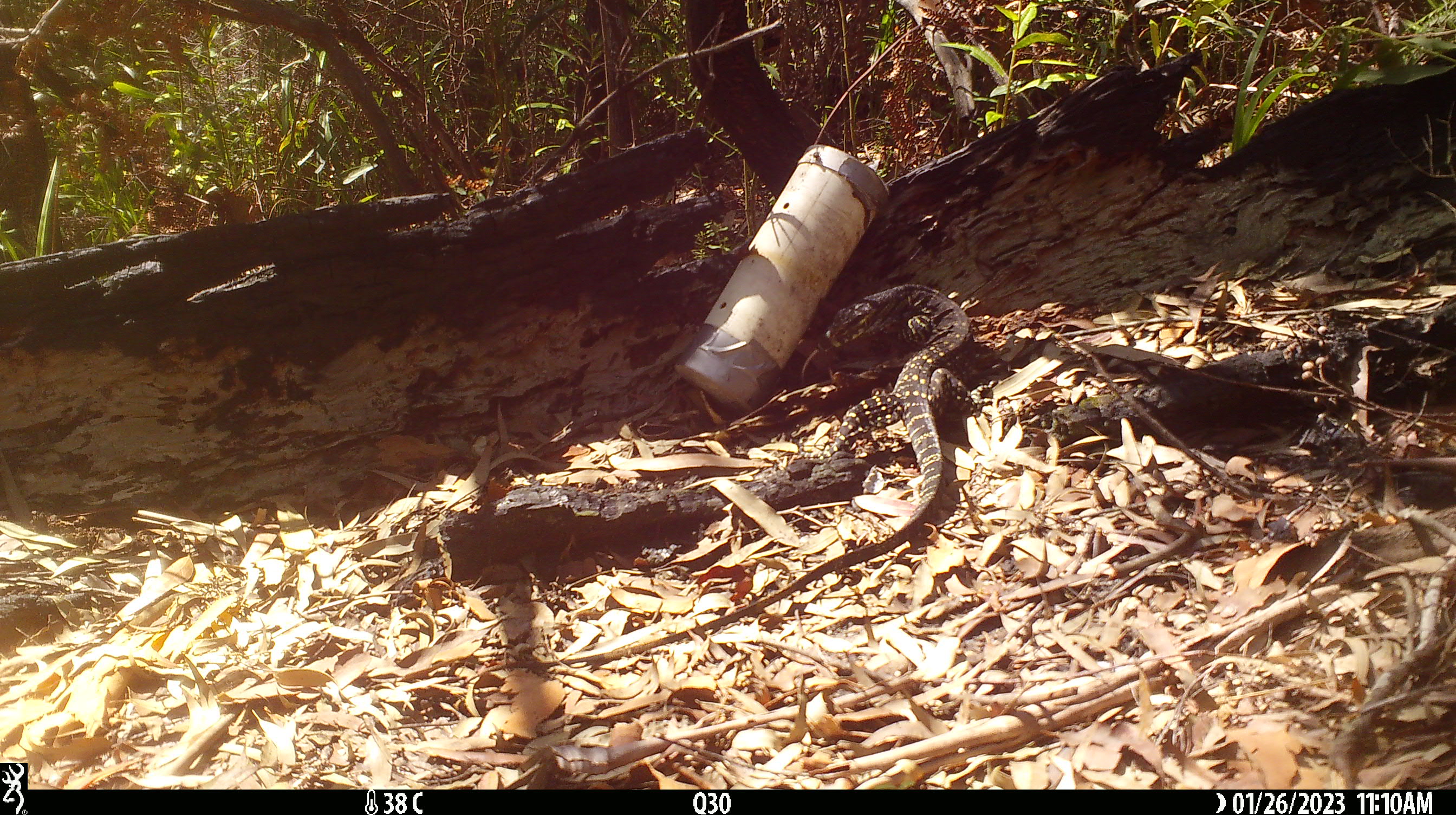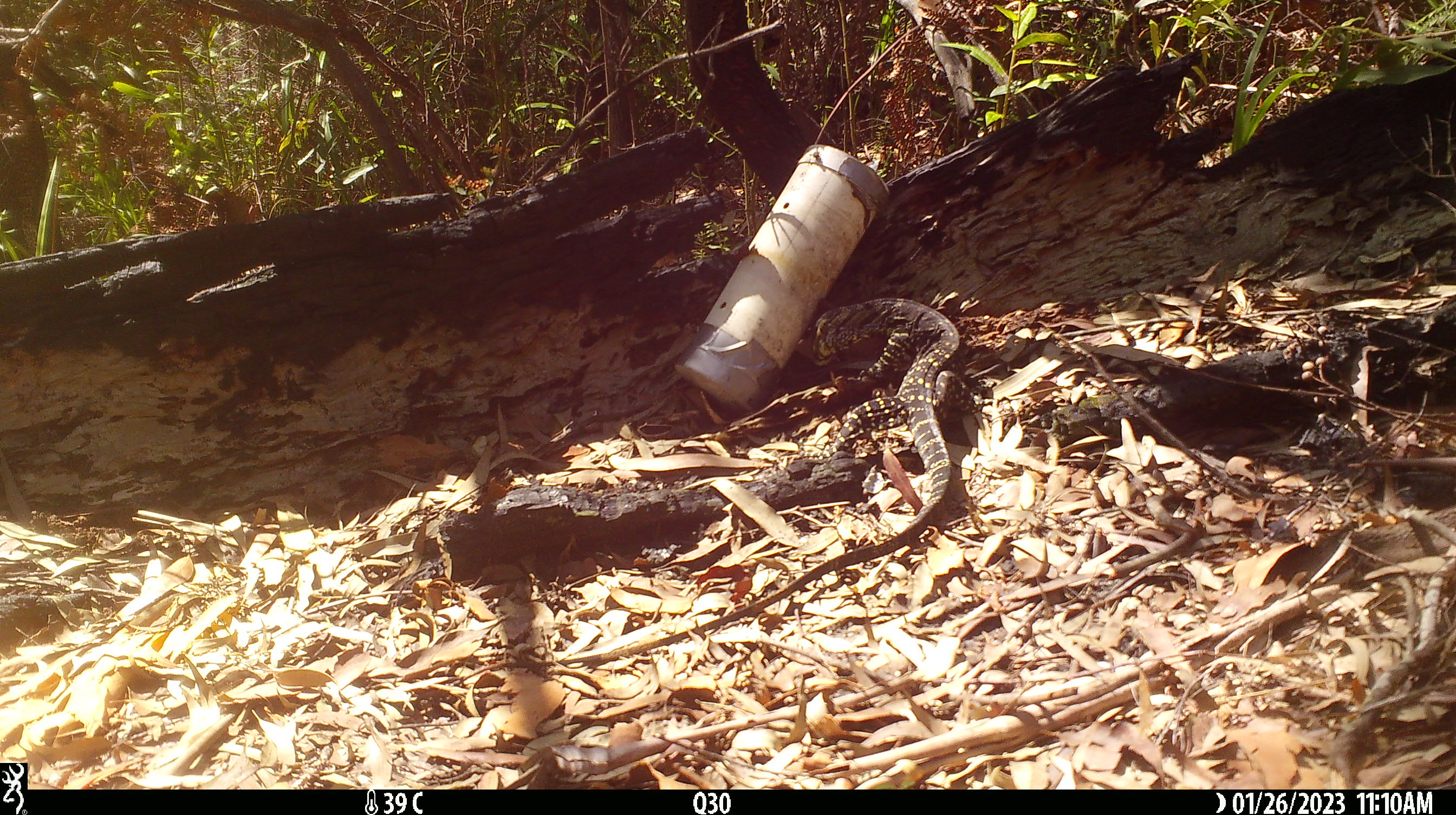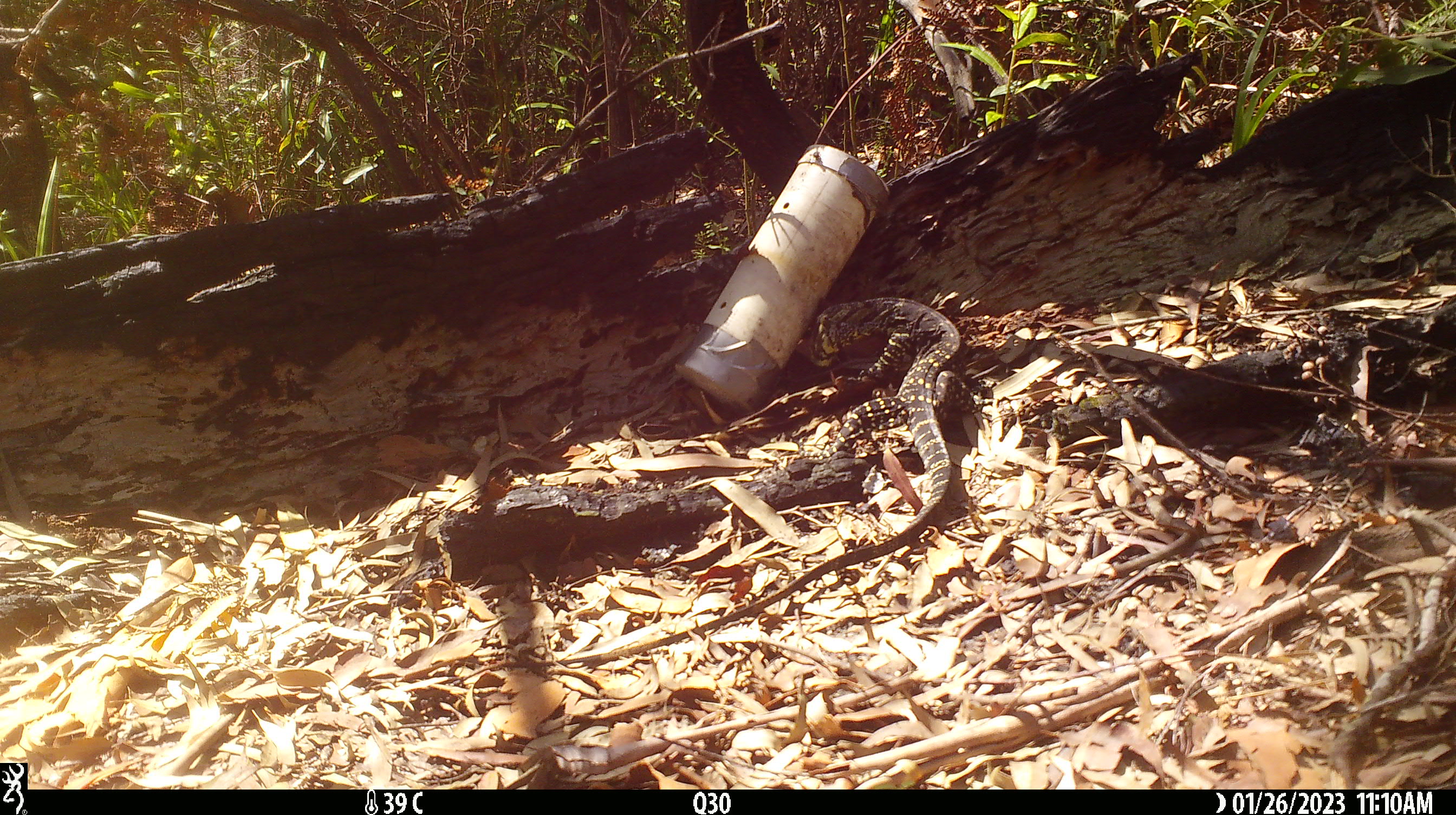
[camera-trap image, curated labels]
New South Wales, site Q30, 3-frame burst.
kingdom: Animalia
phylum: Chordata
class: Reptilia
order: Squamata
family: Varanidae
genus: Varanus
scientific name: Varanus varius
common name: lace monitor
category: goanna